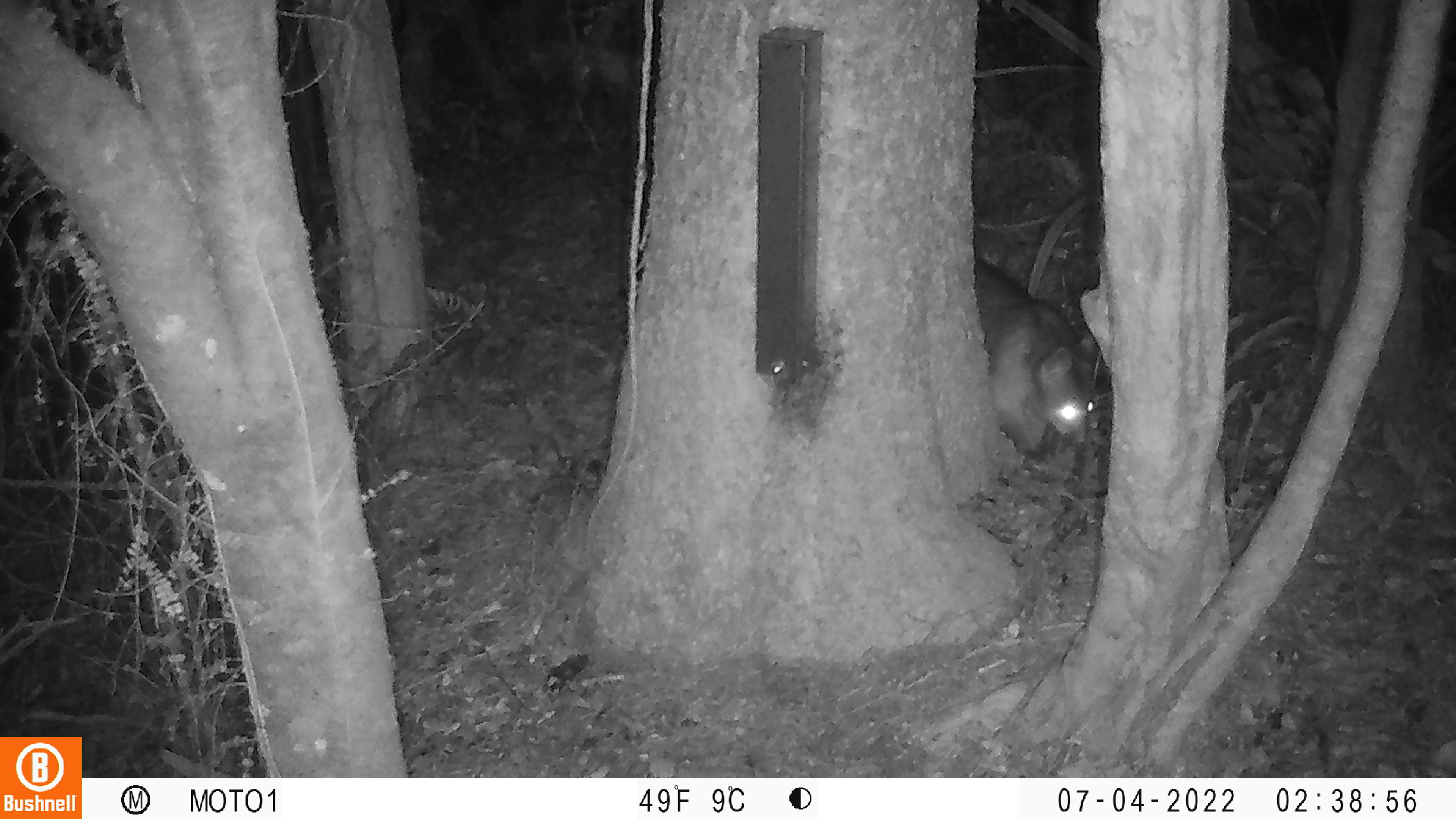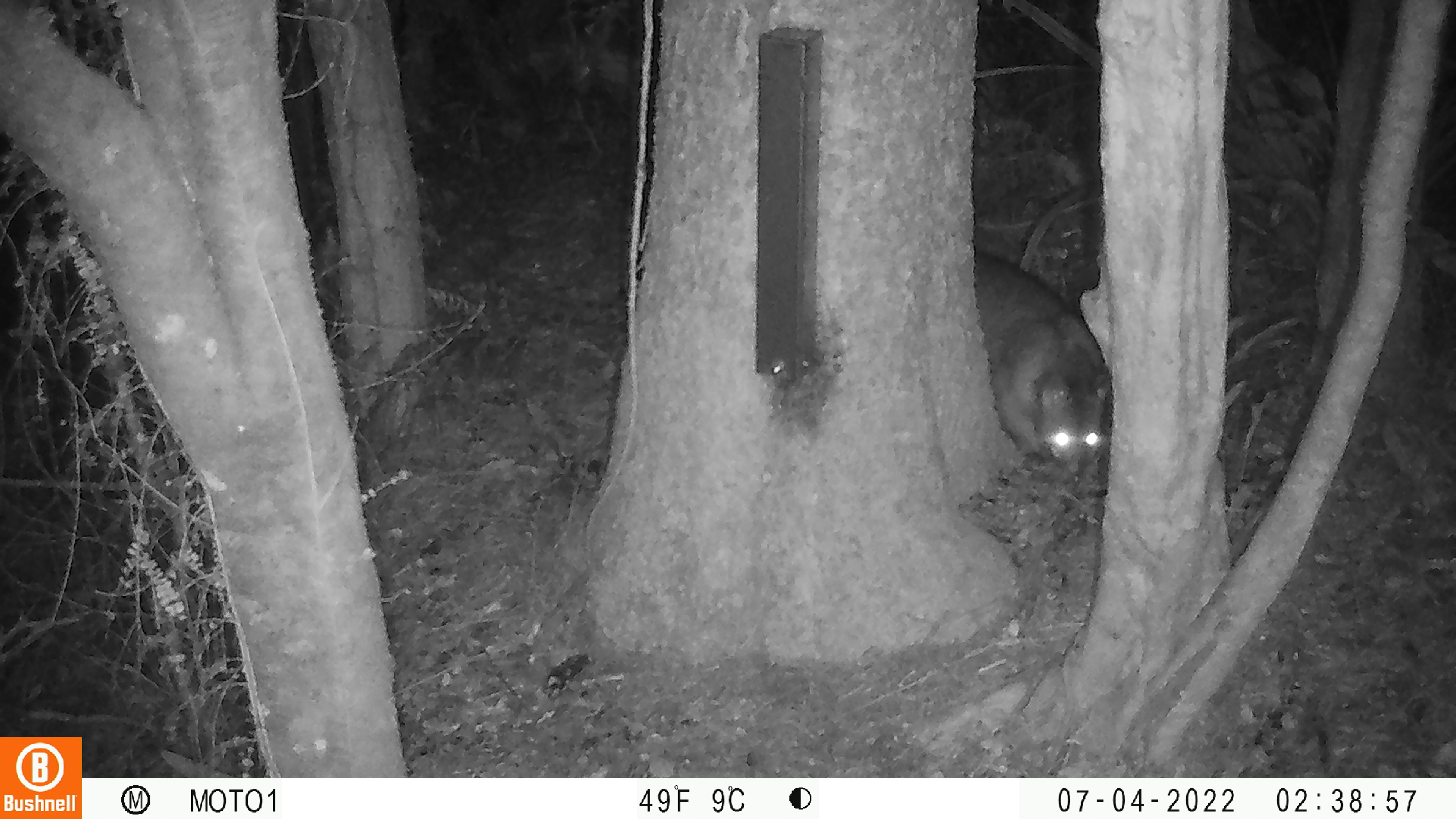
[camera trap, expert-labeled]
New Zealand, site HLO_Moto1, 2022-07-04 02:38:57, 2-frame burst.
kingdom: Animalia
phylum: Chordata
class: Mammalia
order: Diprotodontia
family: Phalangeridae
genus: Trichosurus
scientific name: Trichosurus vulpecula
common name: common brushtail possum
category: possum